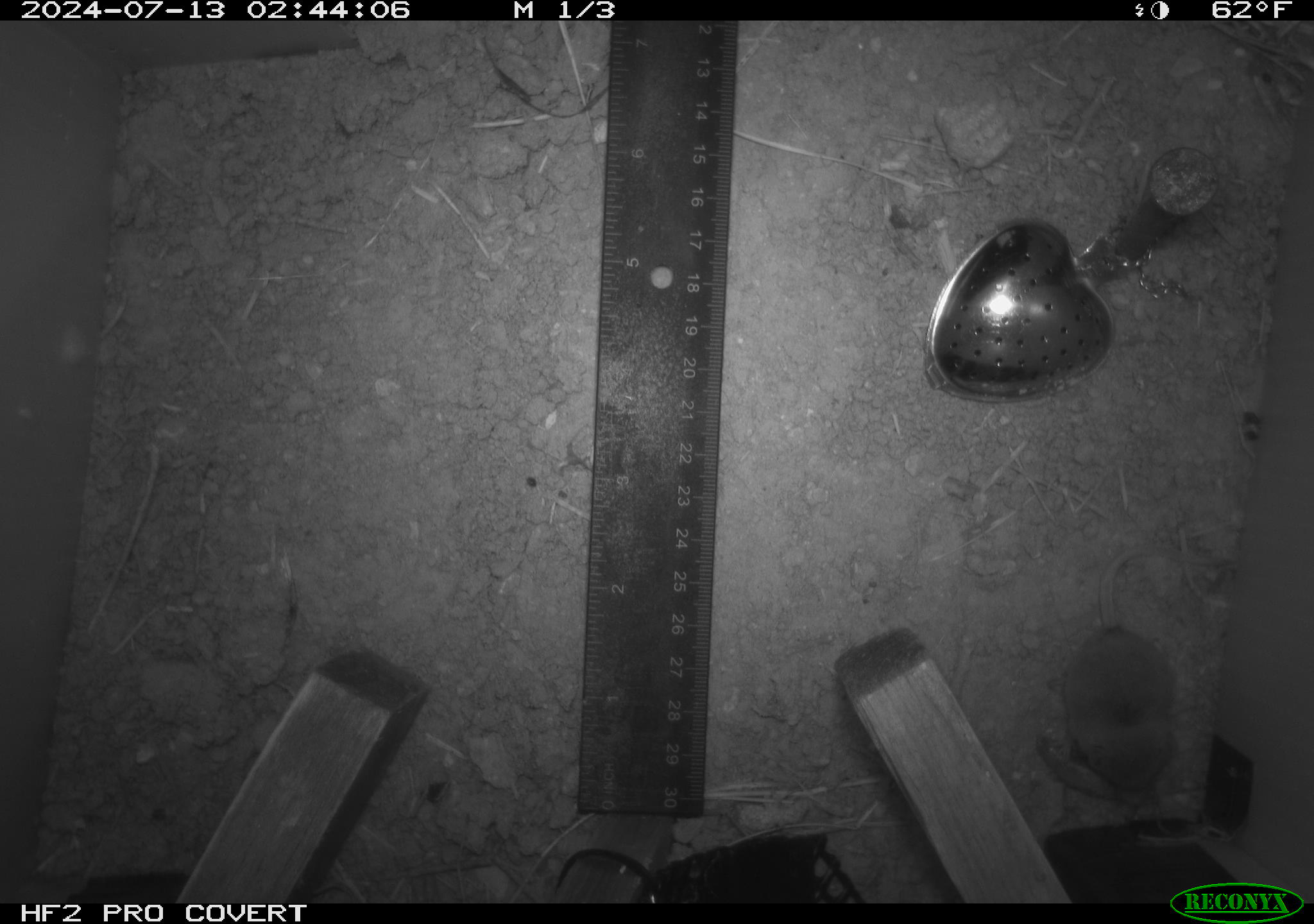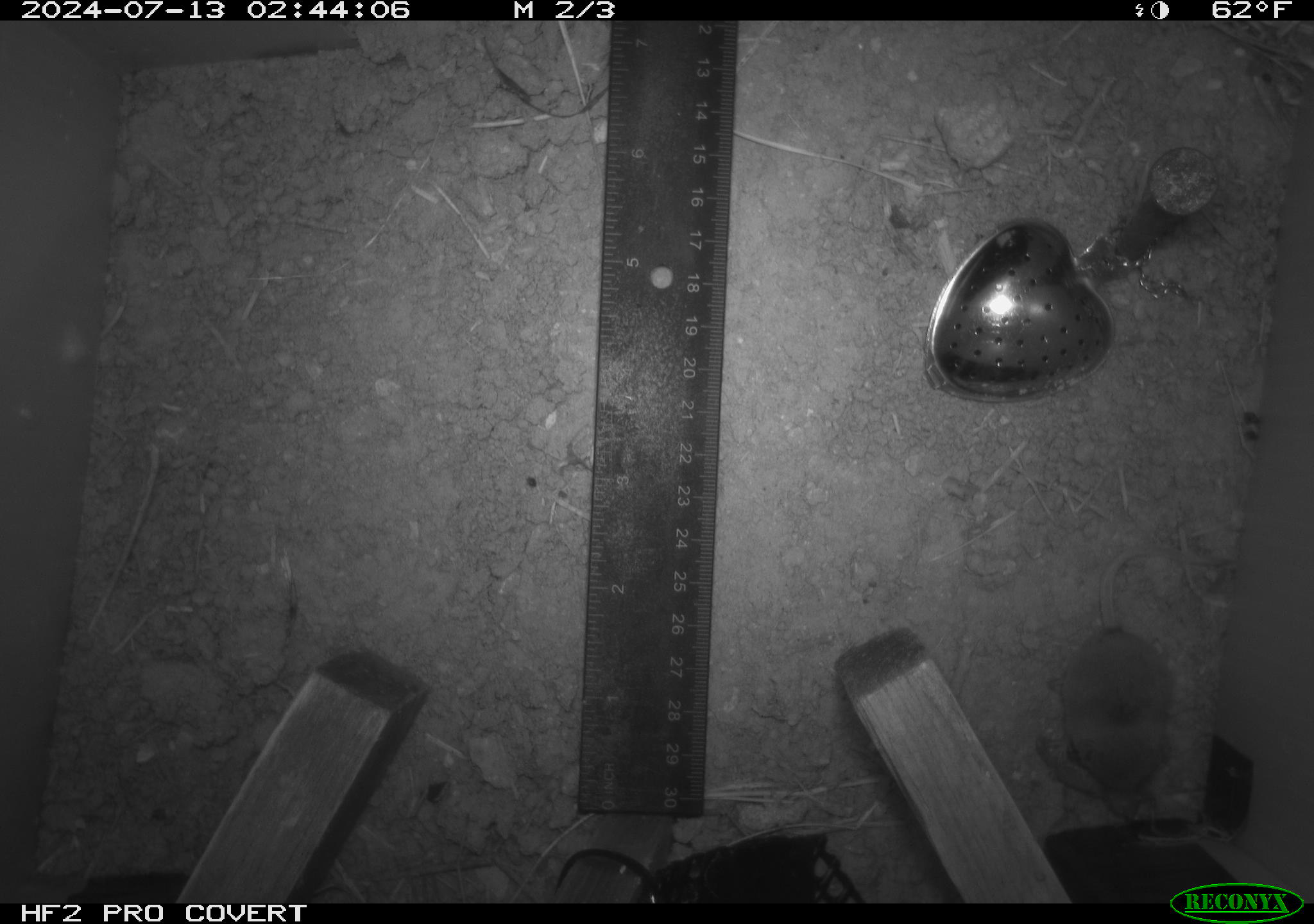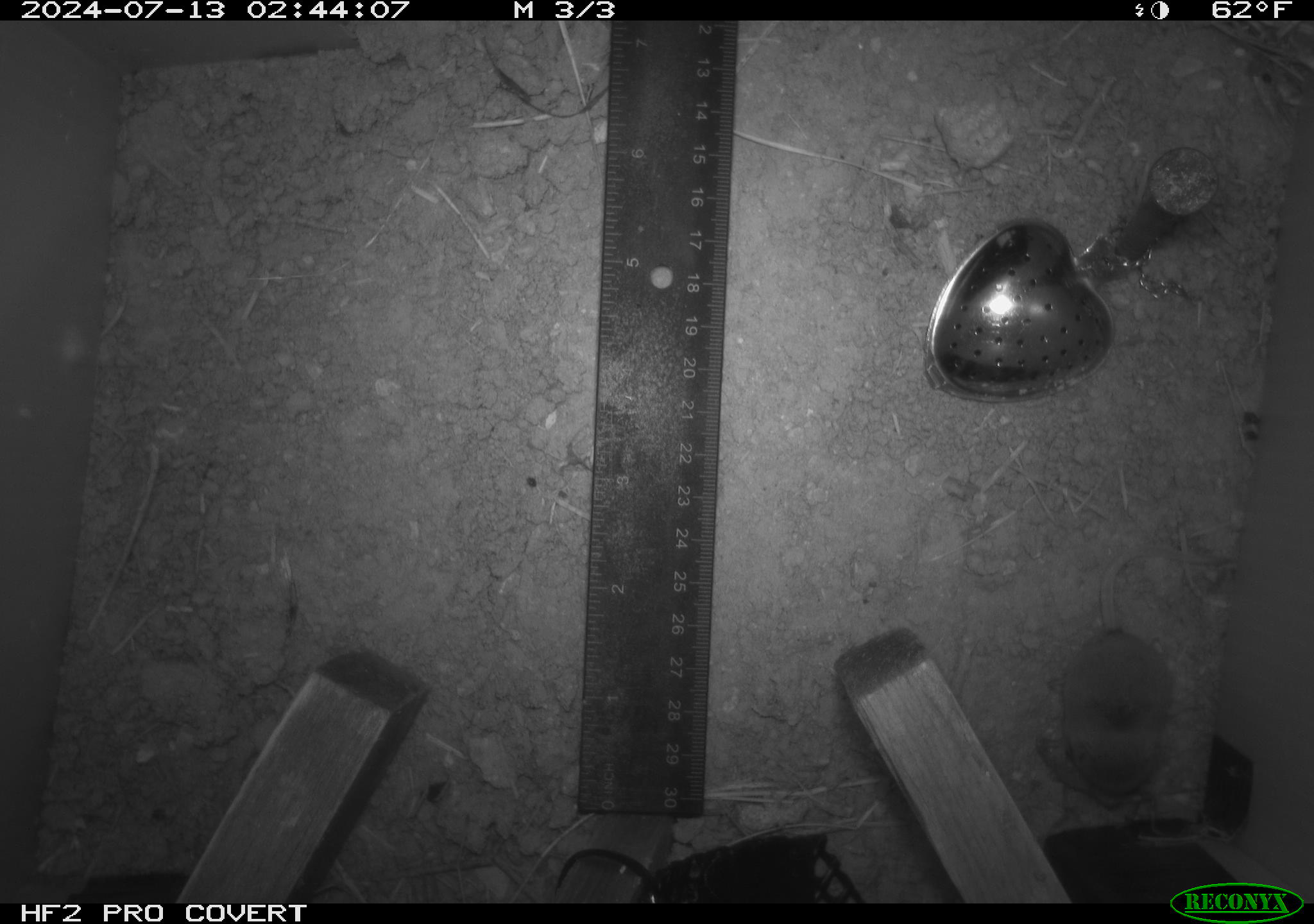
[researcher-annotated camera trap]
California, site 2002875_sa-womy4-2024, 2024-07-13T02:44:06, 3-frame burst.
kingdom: Animalia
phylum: Chordata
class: Mammalia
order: Eulipotyphla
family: Soricidae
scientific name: Soricidae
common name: shrews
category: soricidae family